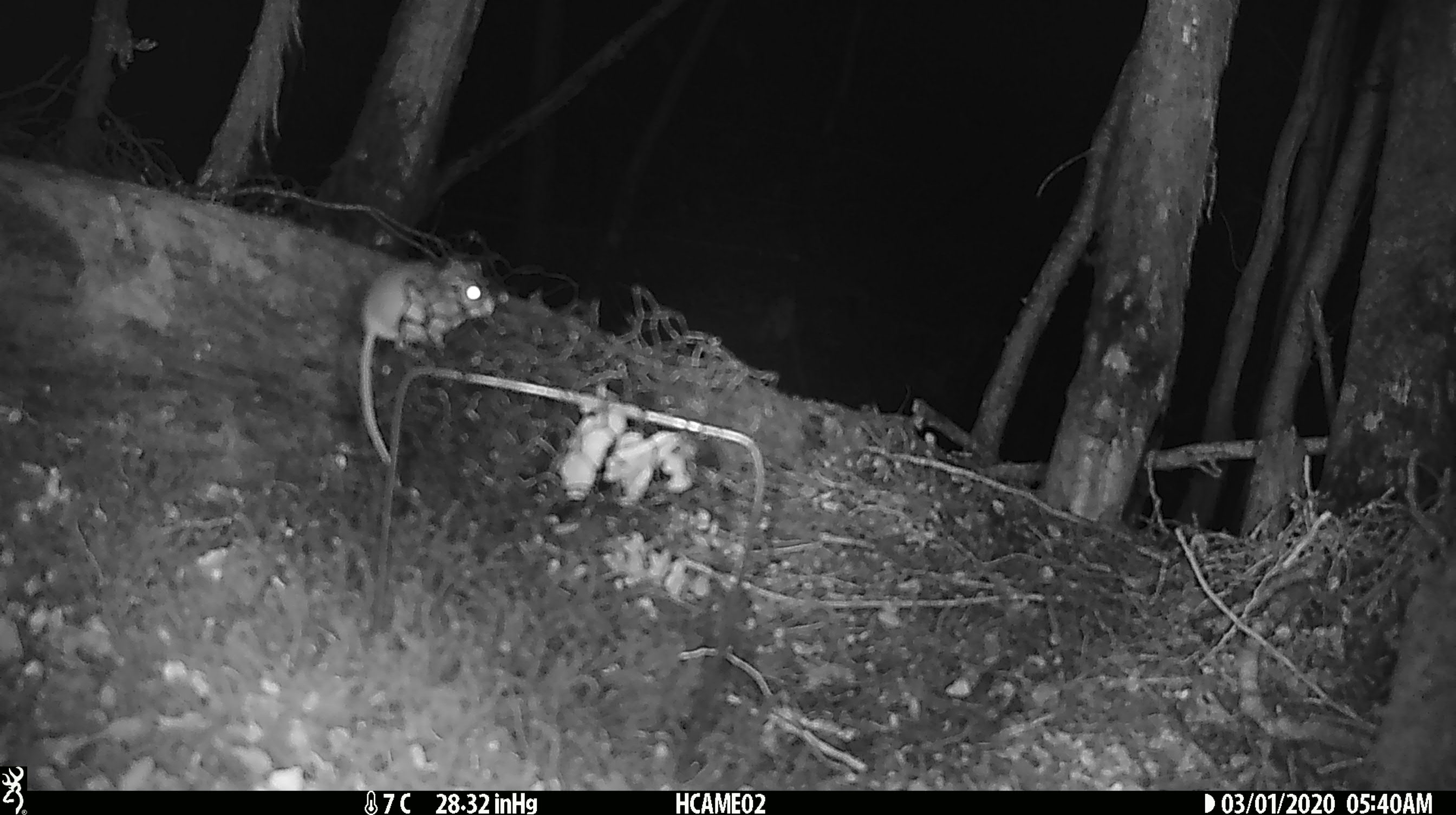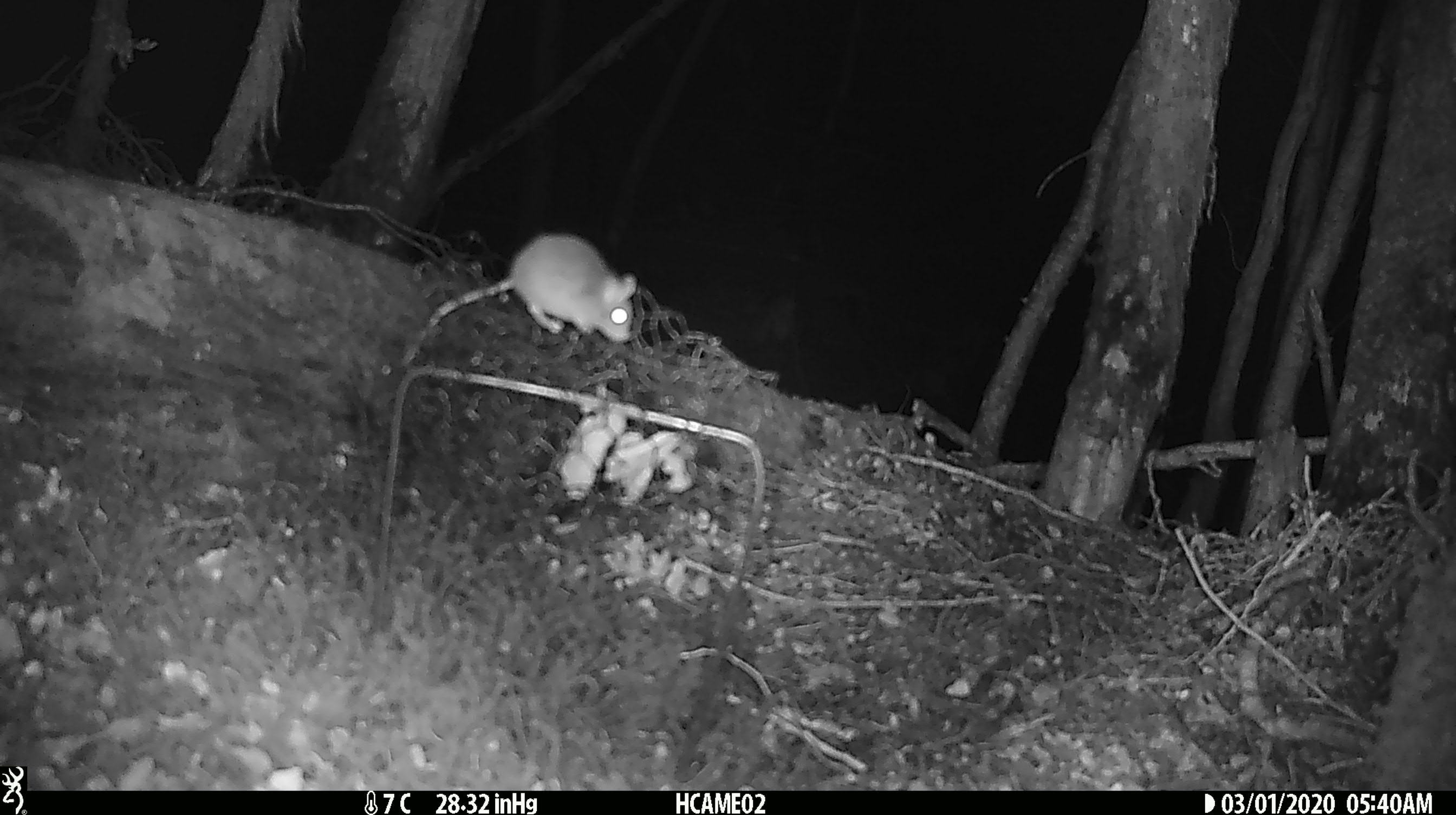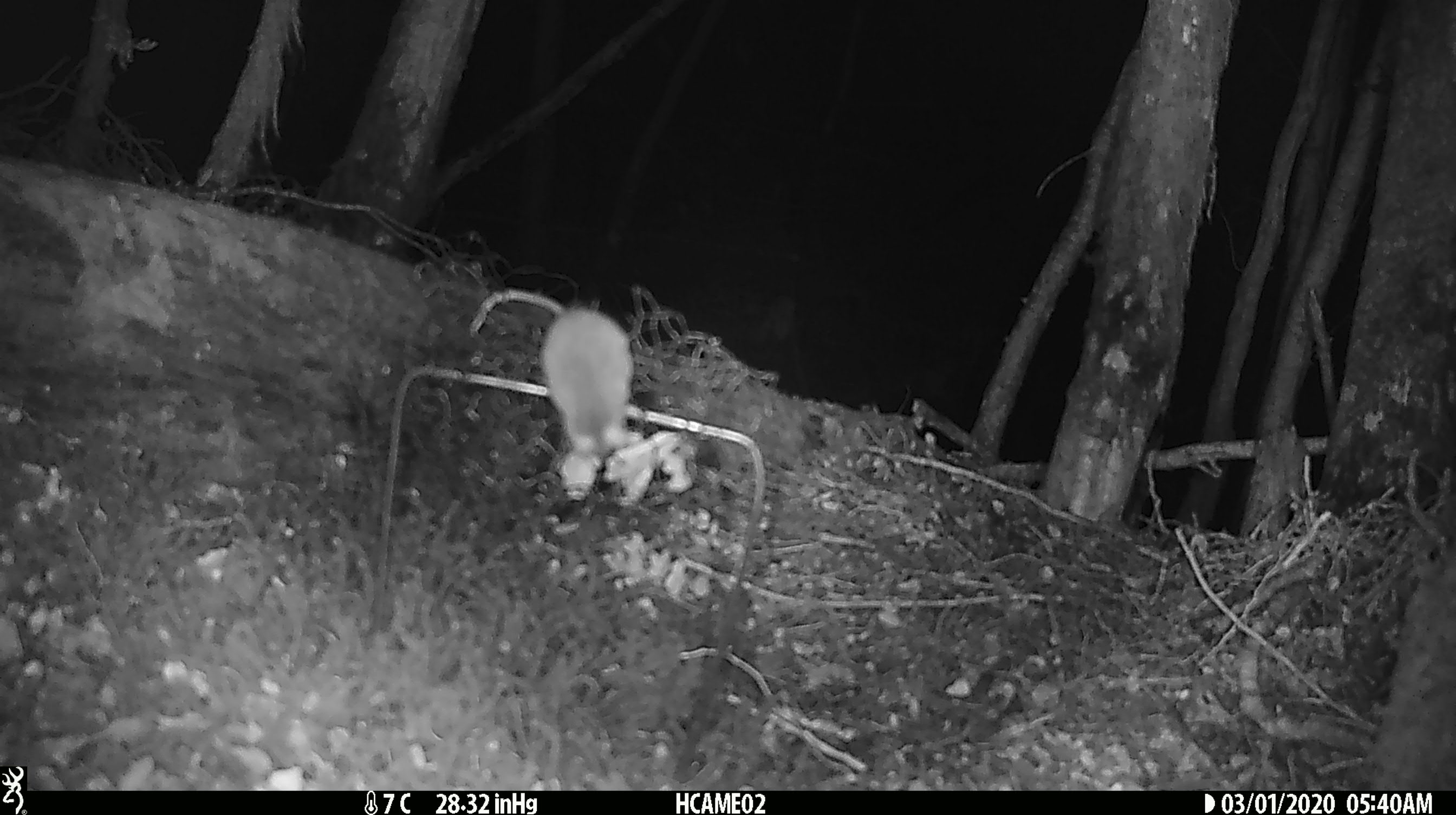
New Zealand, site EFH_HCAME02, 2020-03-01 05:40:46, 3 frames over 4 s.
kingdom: Animalia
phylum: Chordata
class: Mammalia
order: Rodentia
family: Muridae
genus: Mus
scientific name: Mus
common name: mouse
Mouse (Mus).